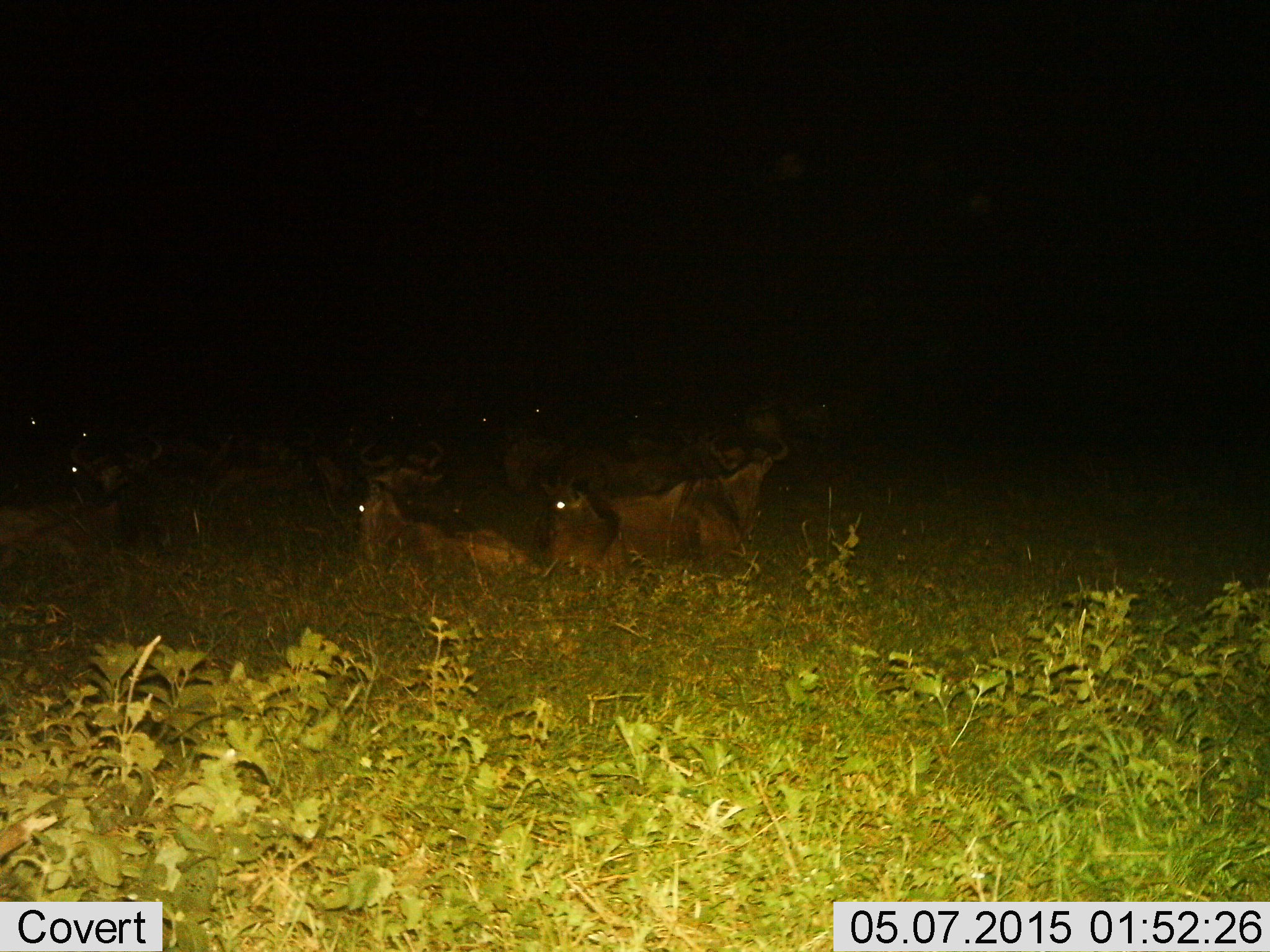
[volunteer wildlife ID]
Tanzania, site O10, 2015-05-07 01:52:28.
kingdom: Animalia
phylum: Chordata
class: Mammalia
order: Artiodactyla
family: Bovidae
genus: Connochaetes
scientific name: Connochaetes taurinus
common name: blue wildebeest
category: wildebeest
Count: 11-50.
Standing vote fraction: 0%.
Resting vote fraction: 100%.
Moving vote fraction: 0%.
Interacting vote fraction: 0%.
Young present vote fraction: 20%.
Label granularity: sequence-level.